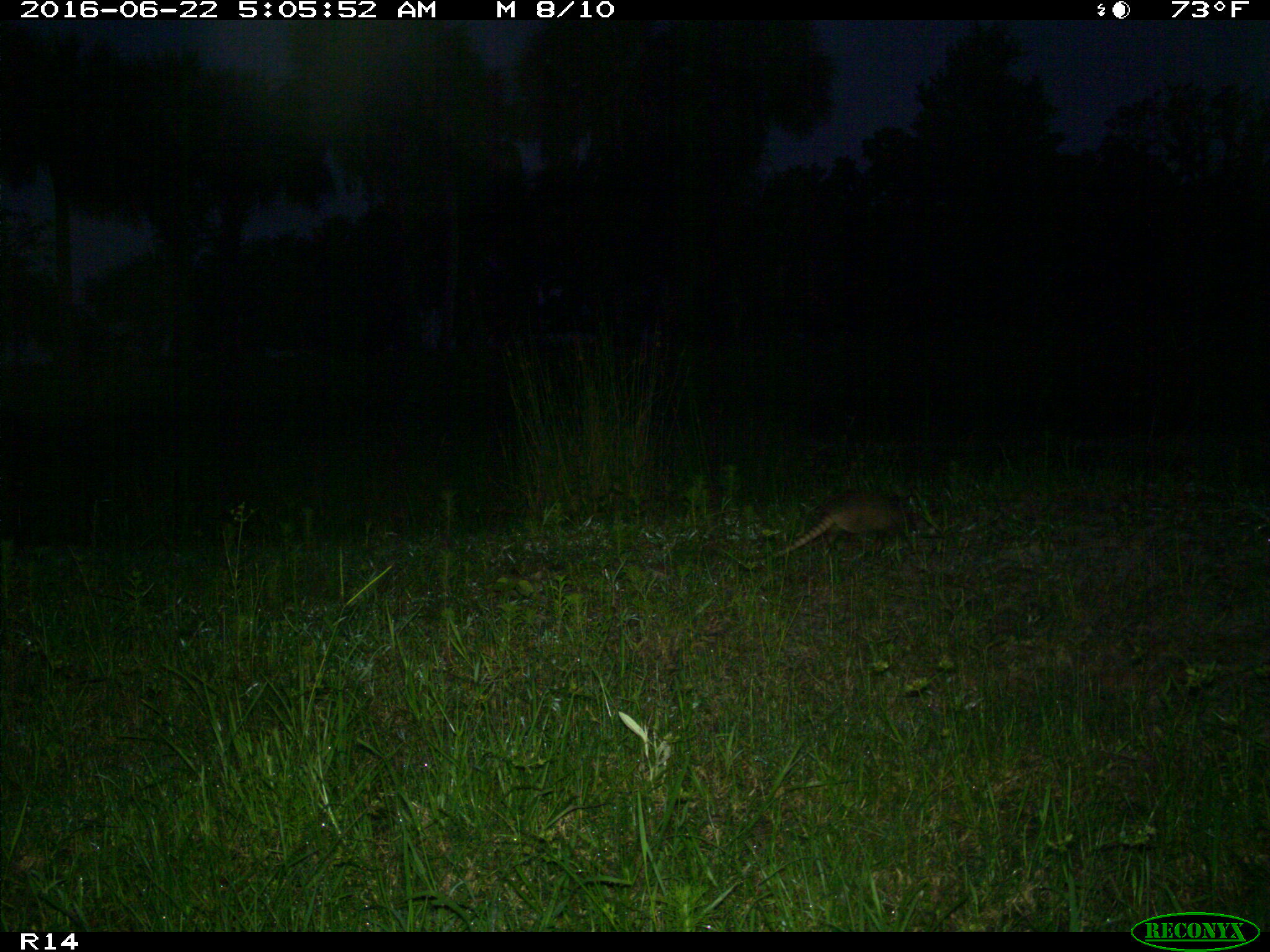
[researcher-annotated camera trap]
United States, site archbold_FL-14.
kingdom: Animalia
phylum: Chordata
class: Mammalia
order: Cingulata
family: Dasypodidae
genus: Dasypus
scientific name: Dasypus novemcinctus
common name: nine-banded armadillo